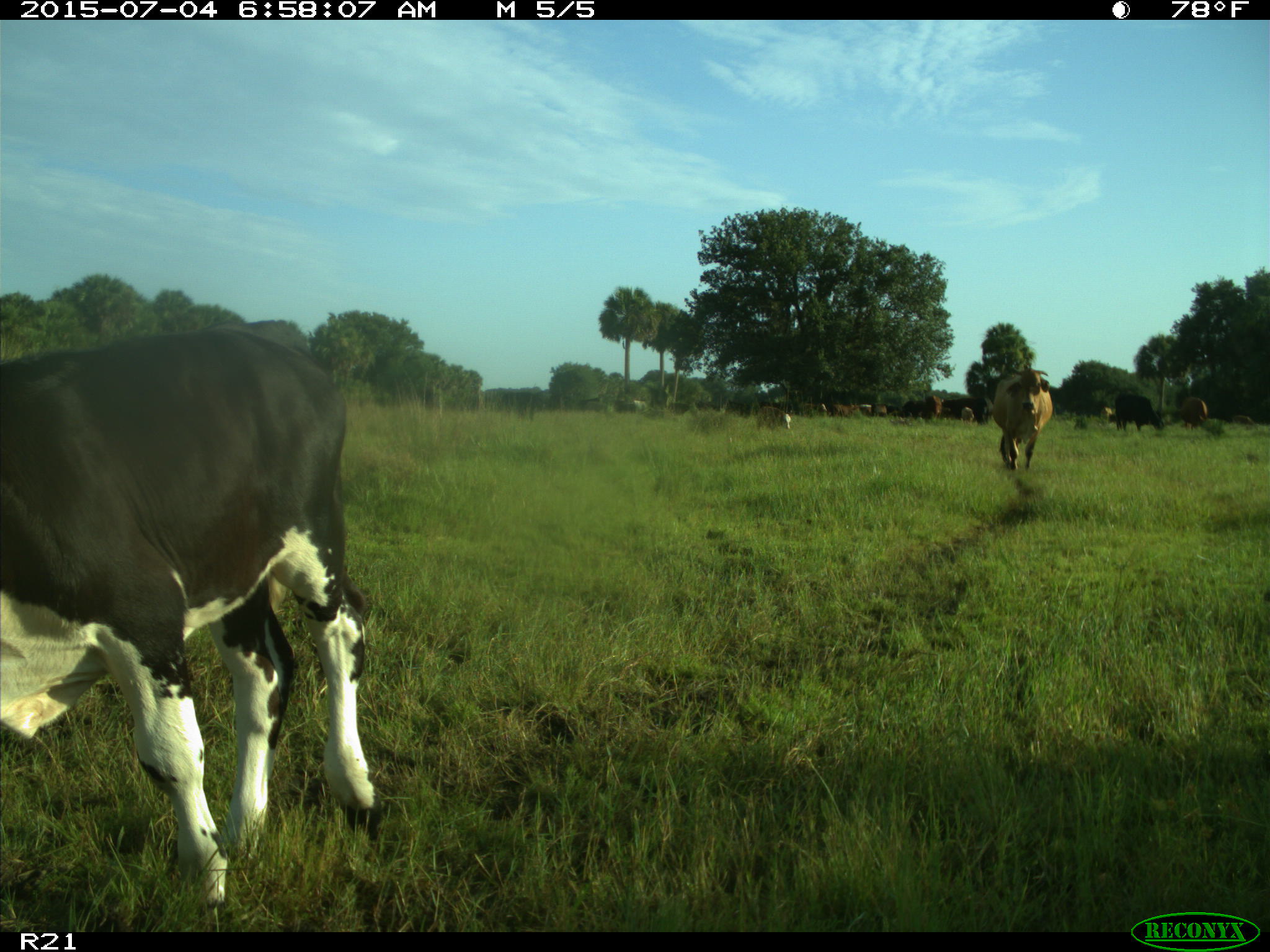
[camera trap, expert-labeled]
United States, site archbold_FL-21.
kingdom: Animalia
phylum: Chordata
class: Mammalia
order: Artiodactyla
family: Bovidae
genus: Bos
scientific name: Bos taurus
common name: domestic cow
Bos taurus (domestic cow).